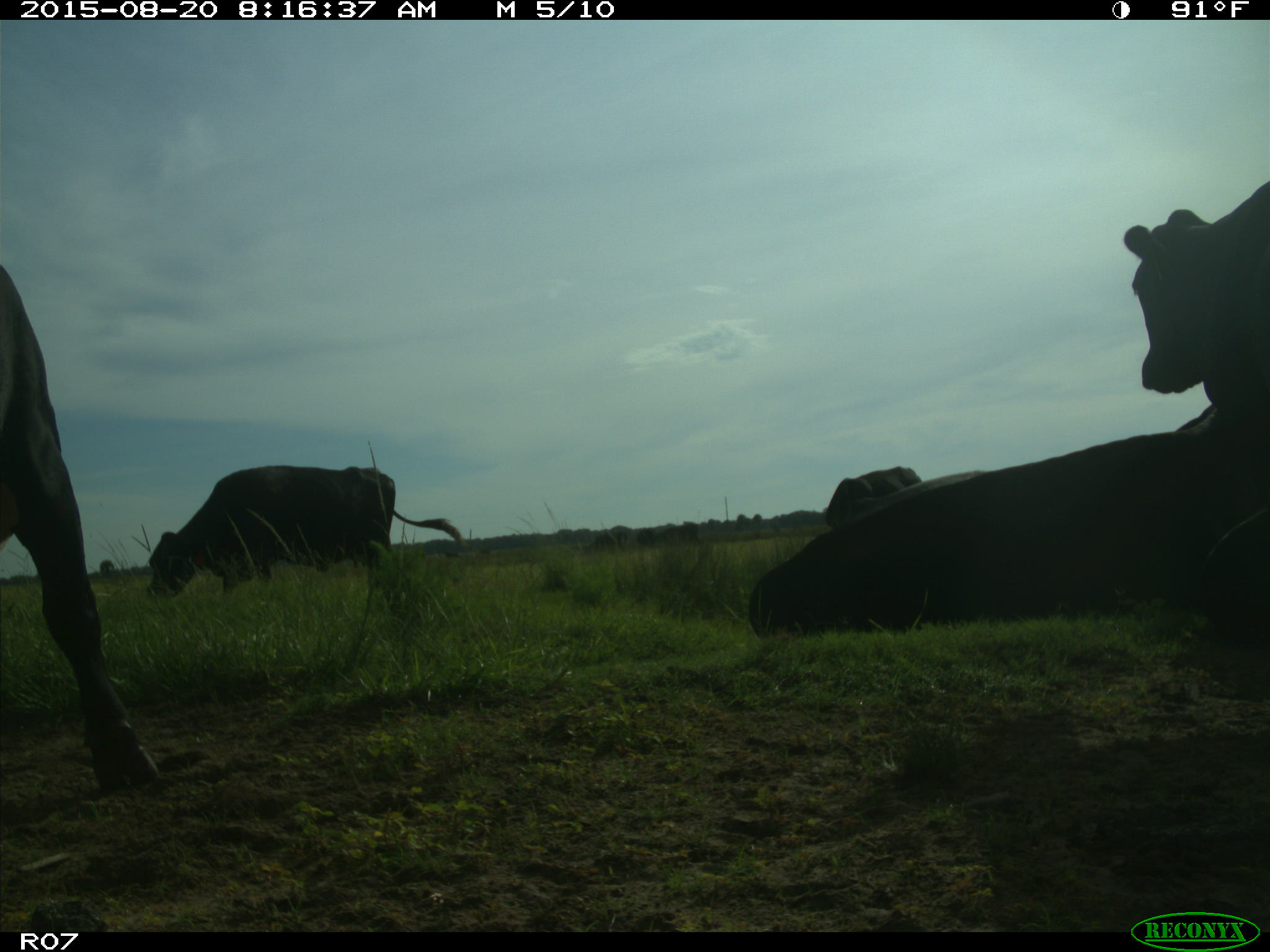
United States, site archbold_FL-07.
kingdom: Animalia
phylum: Chordata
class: Mammalia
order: Artiodactyla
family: Bovidae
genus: Bos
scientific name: Bos taurus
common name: domestic cow